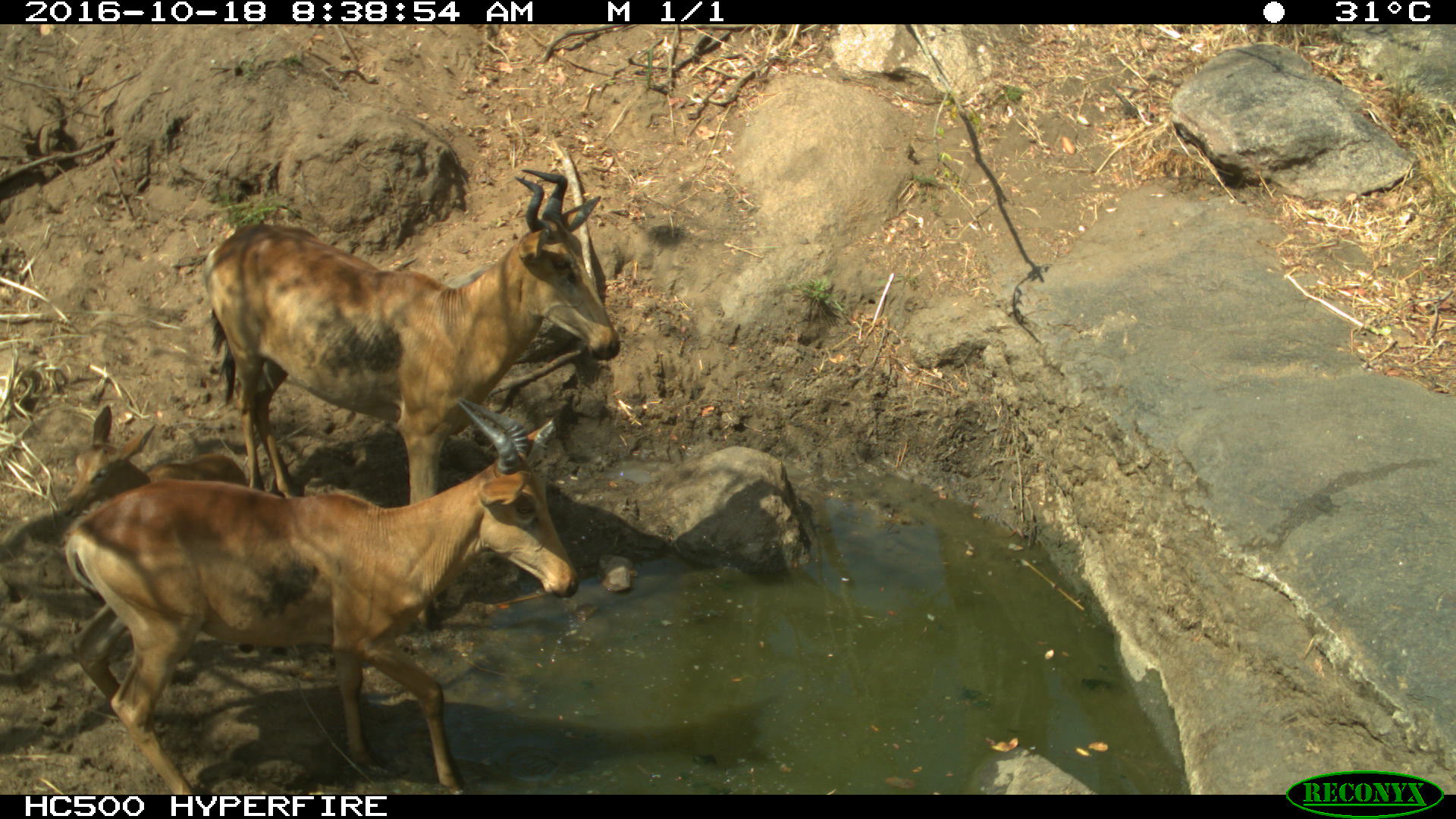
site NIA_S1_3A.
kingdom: Animalia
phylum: Chordata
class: Mammalia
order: Artiodactyla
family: Bovidae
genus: Alcelaphus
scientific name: Alcelaphus buselaphus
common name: hartebeest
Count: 2.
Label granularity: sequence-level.